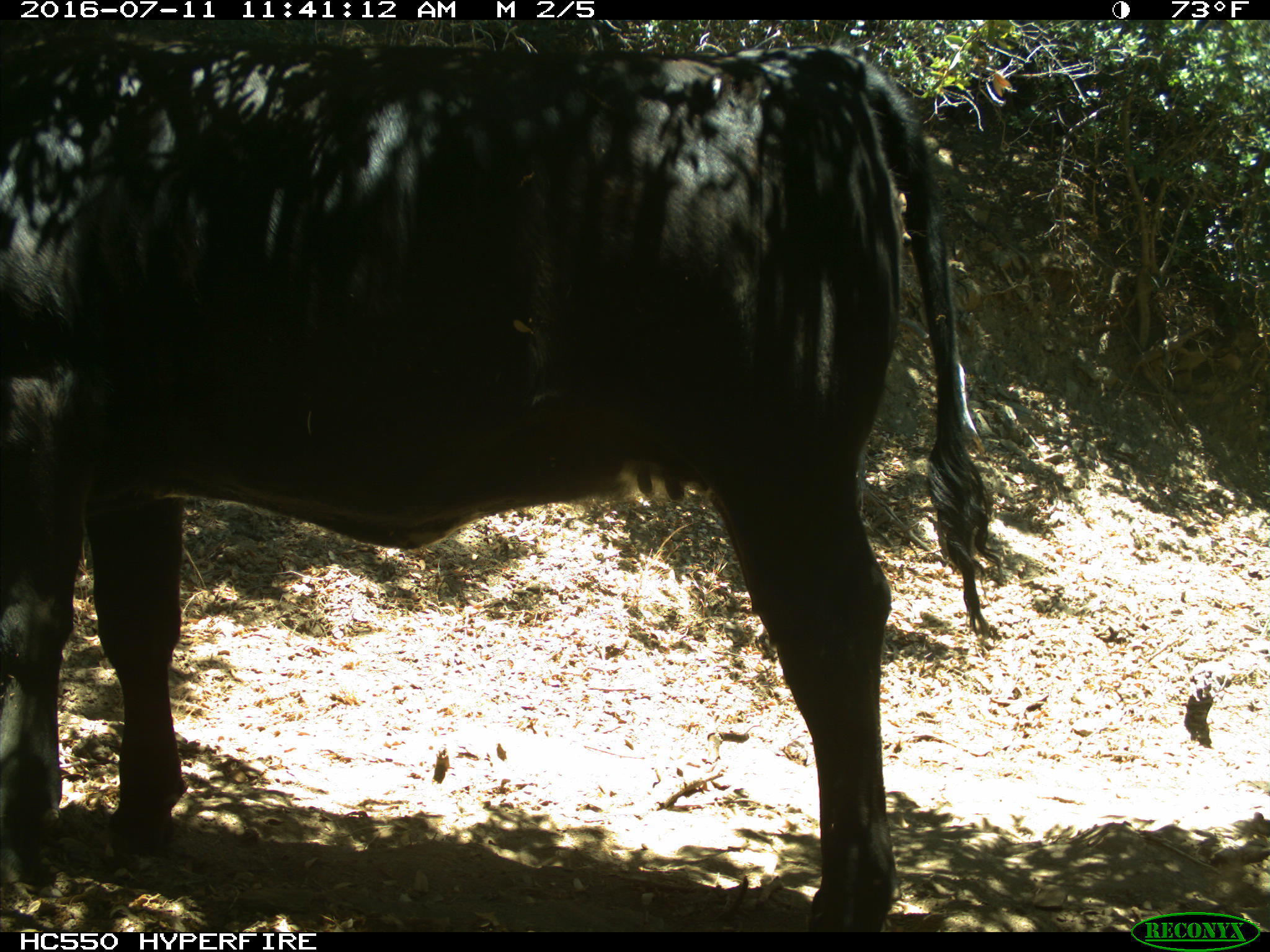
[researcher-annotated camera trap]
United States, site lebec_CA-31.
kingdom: Animalia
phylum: Chordata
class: Mammalia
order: Artiodactyla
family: Bovidae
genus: Bos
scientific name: Bos taurus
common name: domestic cow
Bos taurus (domestic cow).